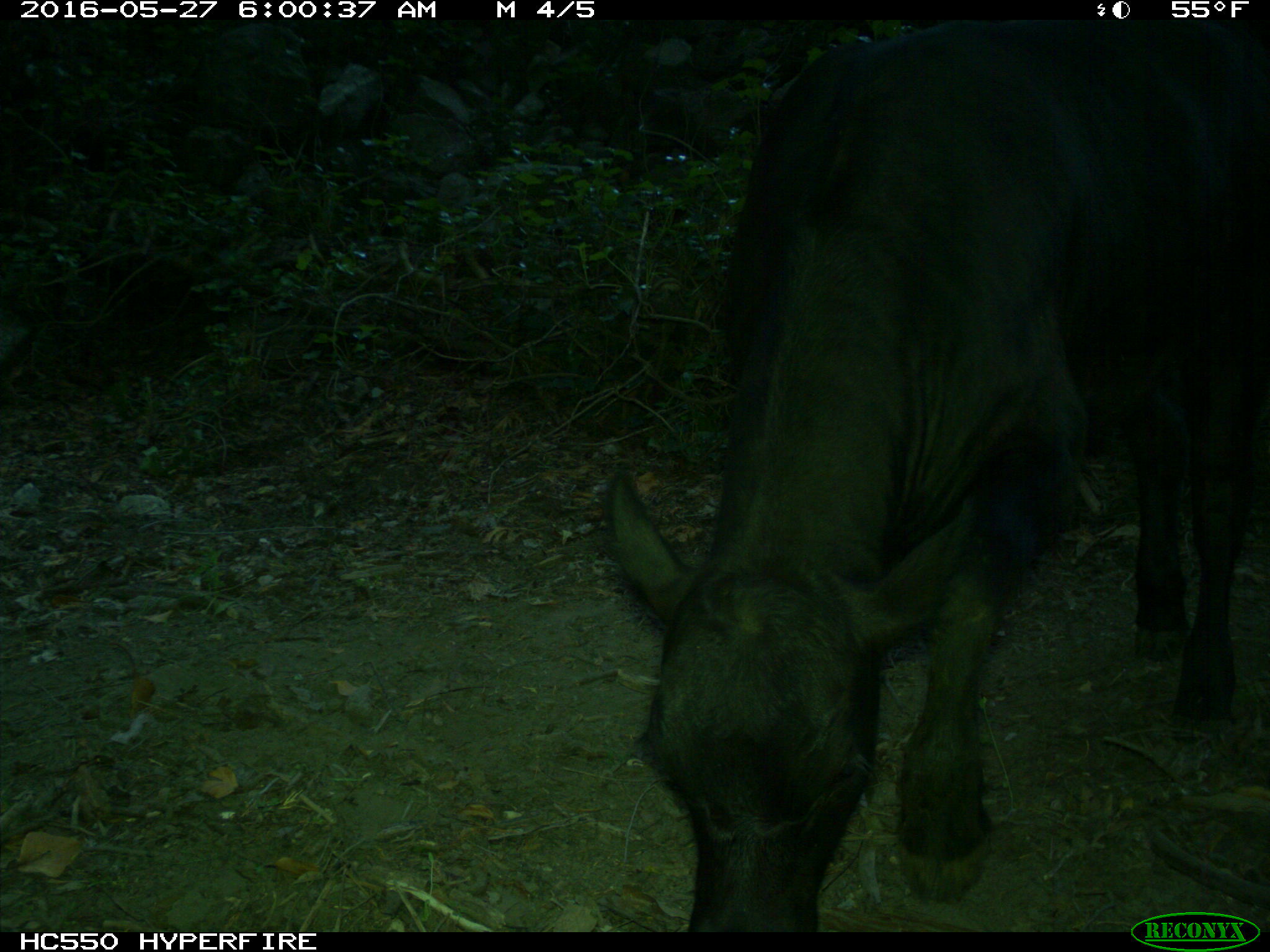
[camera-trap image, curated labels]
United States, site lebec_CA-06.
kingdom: Animalia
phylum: Chordata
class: Mammalia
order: Artiodactyla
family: Bovidae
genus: Bos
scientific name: Bos taurus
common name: domestic cow